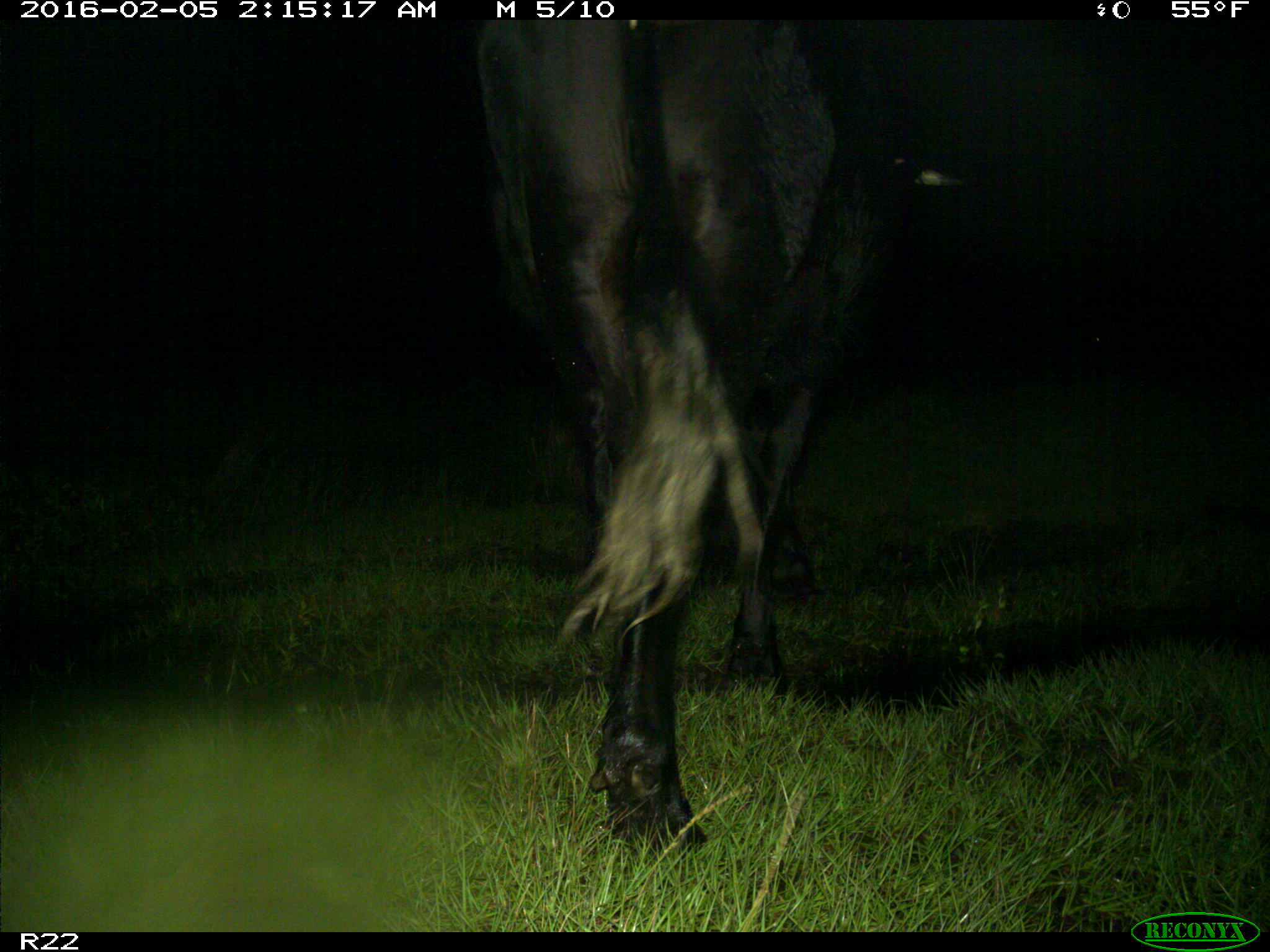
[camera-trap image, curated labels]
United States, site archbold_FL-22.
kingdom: Animalia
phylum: Chordata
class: Mammalia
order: Artiodactyla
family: Bovidae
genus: Bos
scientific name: Bos taurus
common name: domestic cow